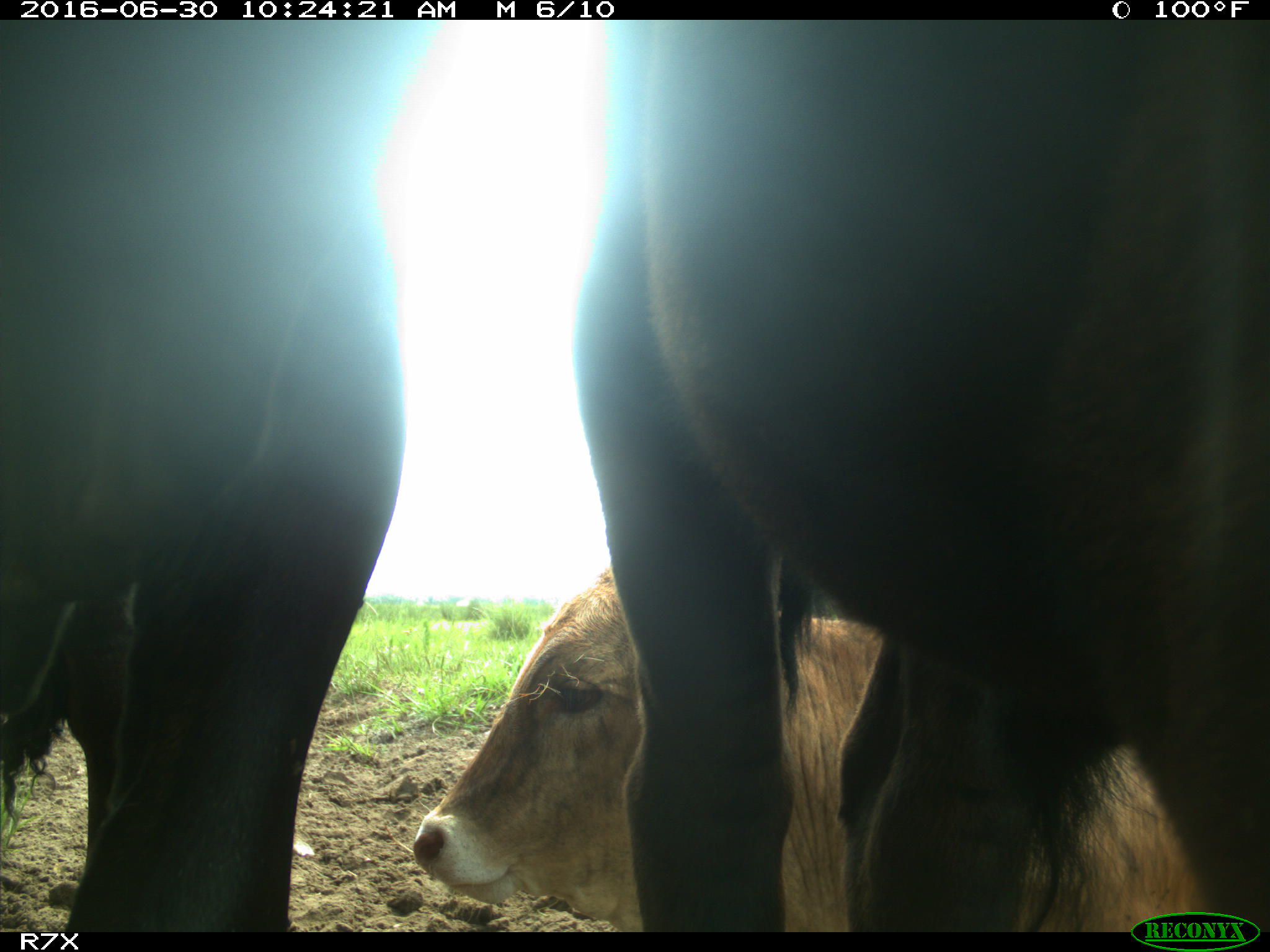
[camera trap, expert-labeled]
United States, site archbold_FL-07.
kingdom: Animalia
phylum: Chordata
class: Mammalia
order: Artiodactyla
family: Bovidae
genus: Bos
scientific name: Bos taurus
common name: domestic cow